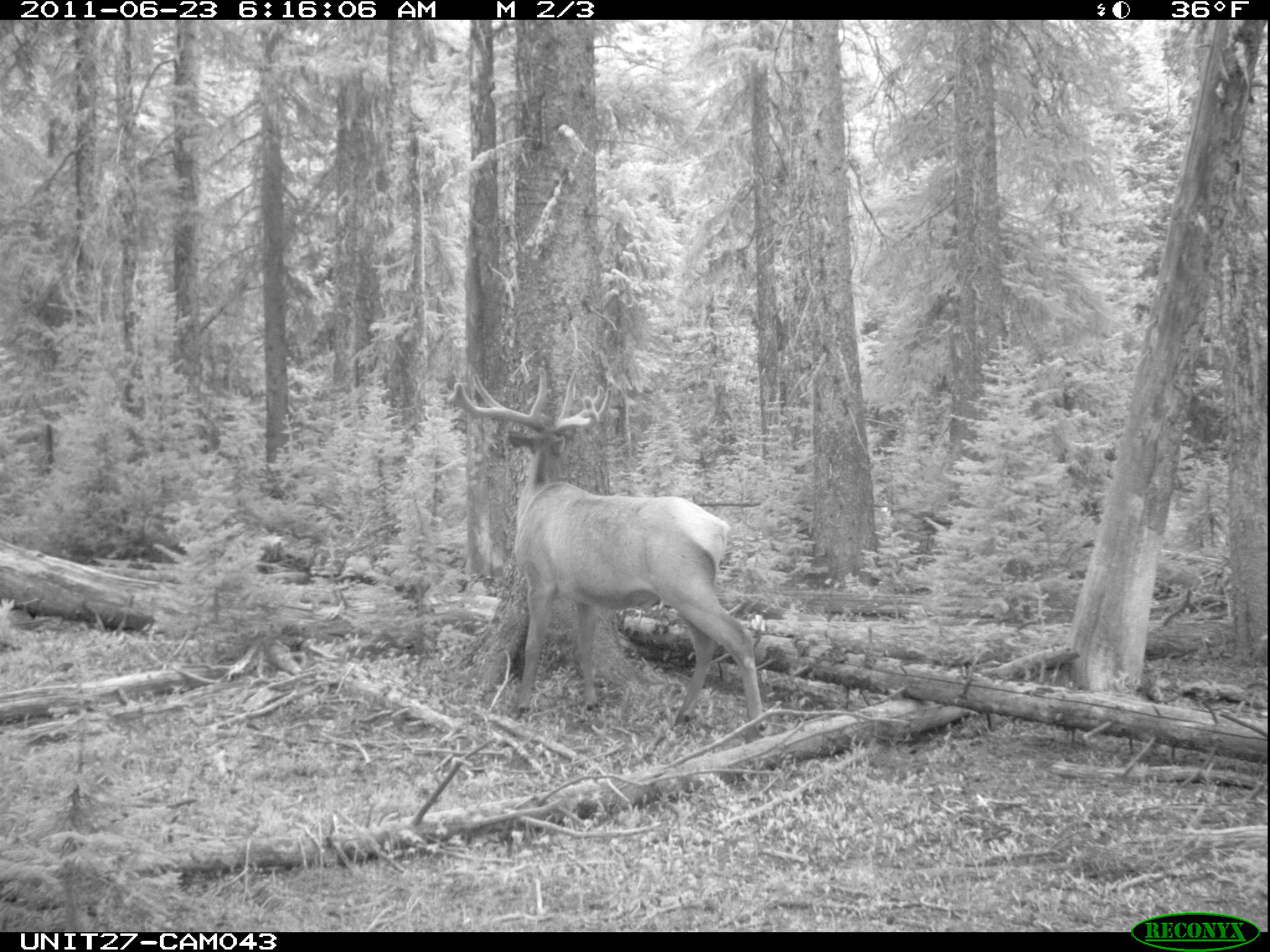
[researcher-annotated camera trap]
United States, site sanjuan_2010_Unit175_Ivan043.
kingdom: Animalia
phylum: Chordata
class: Mammalia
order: Artiodactyla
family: Cervidae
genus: Cervus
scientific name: Cervus elaphus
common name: red deer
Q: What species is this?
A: Cervus elaphus (red deer).